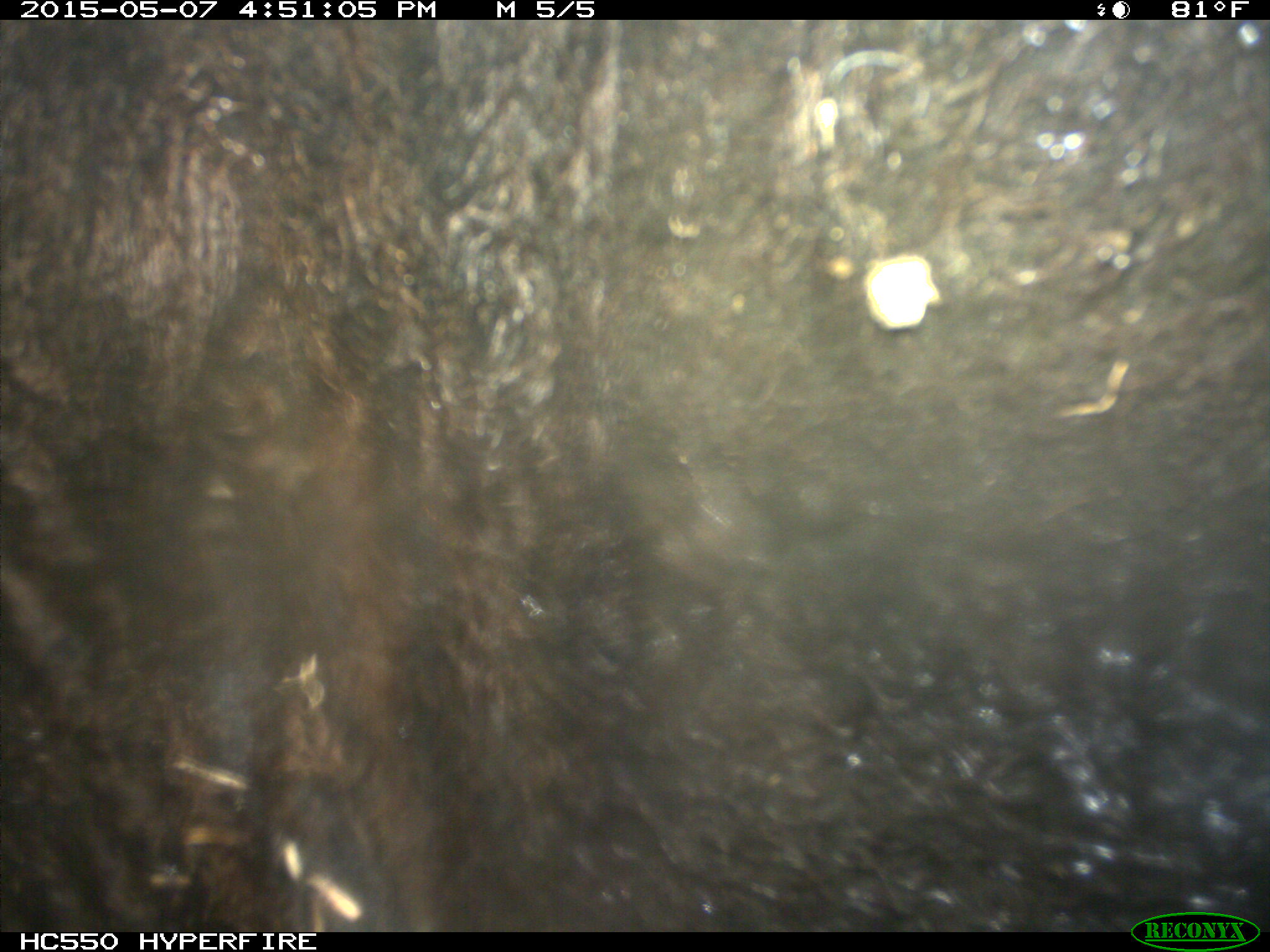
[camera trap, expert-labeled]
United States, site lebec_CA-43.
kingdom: Animalia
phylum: Chordata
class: Mammalia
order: Artiodactyla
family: Bovidae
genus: Bos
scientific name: Bos taurus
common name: domestic cow